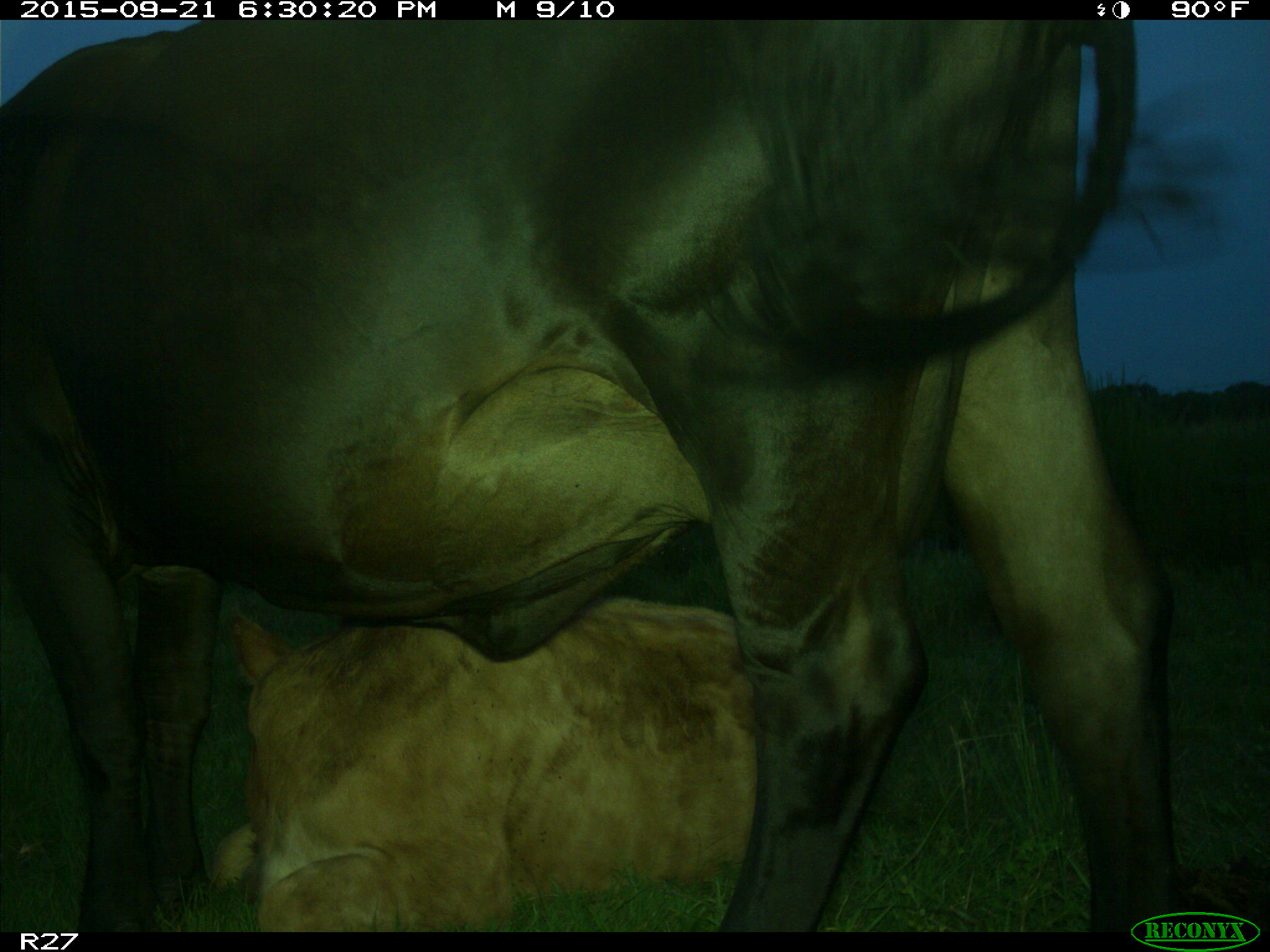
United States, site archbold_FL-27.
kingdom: Animalia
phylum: Chordata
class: Mammalia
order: Artiodactyla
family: Bovidae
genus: Bos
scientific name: Bos taurus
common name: domestic cow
Bos taurus (domestic cow).